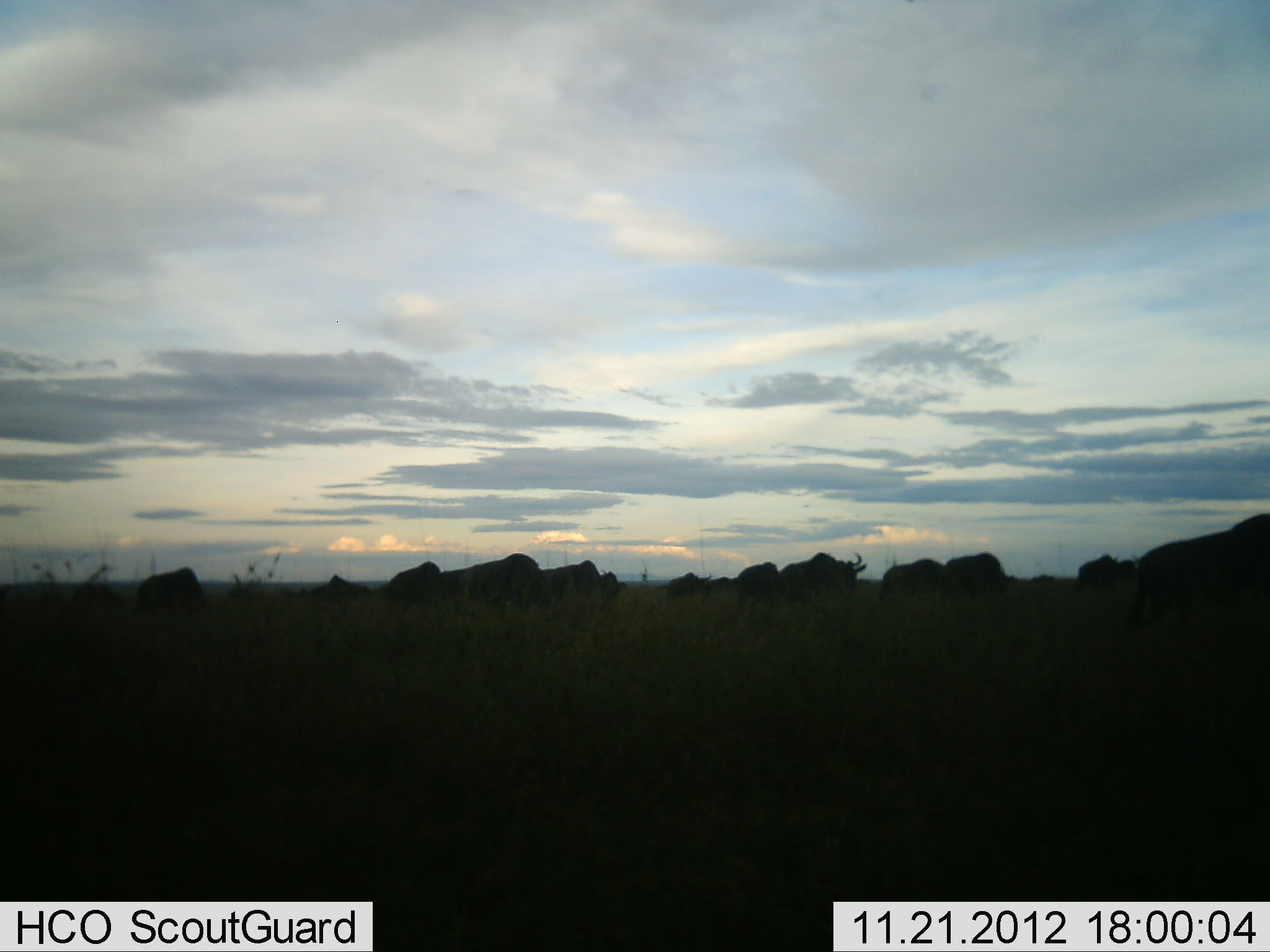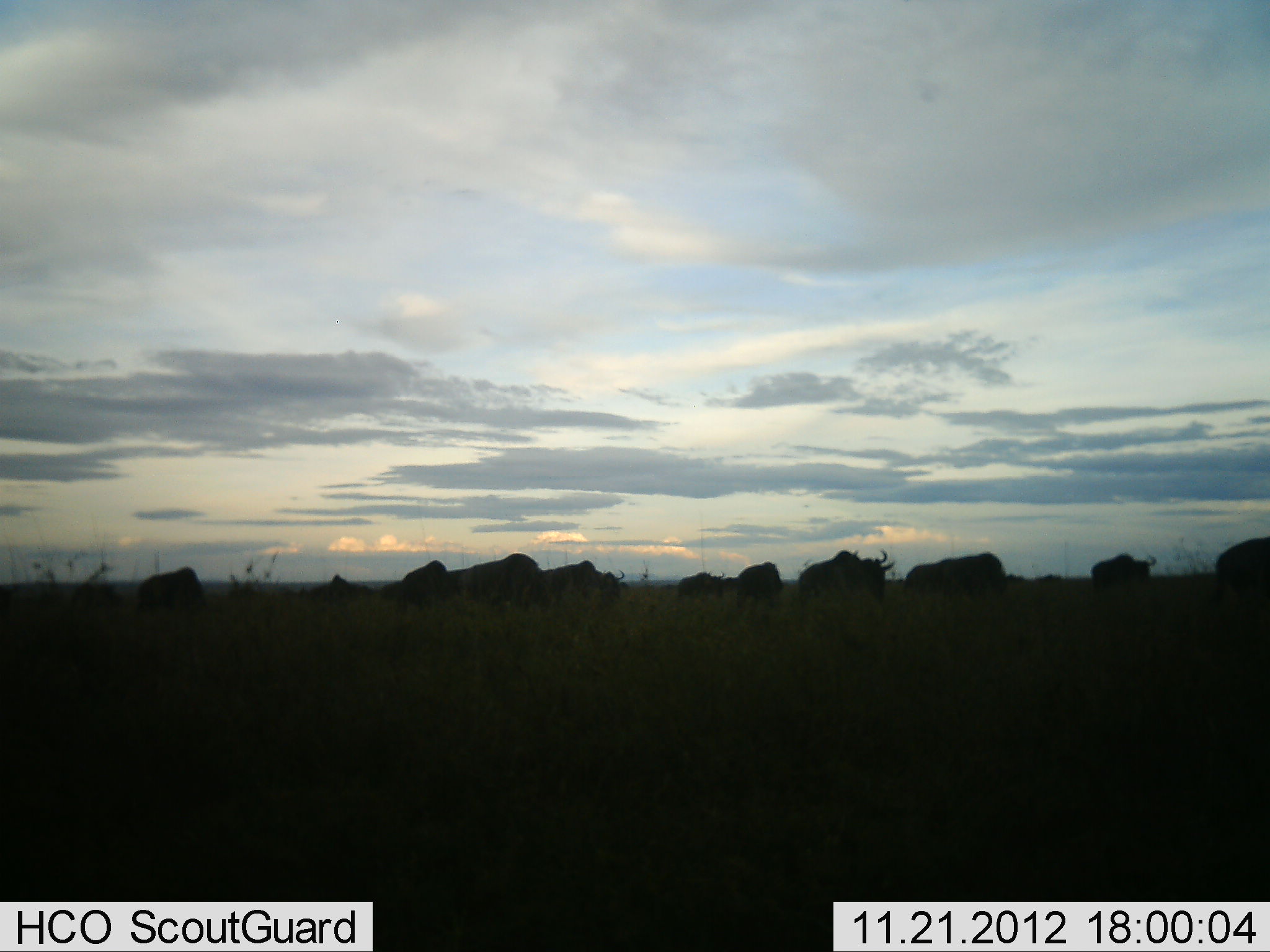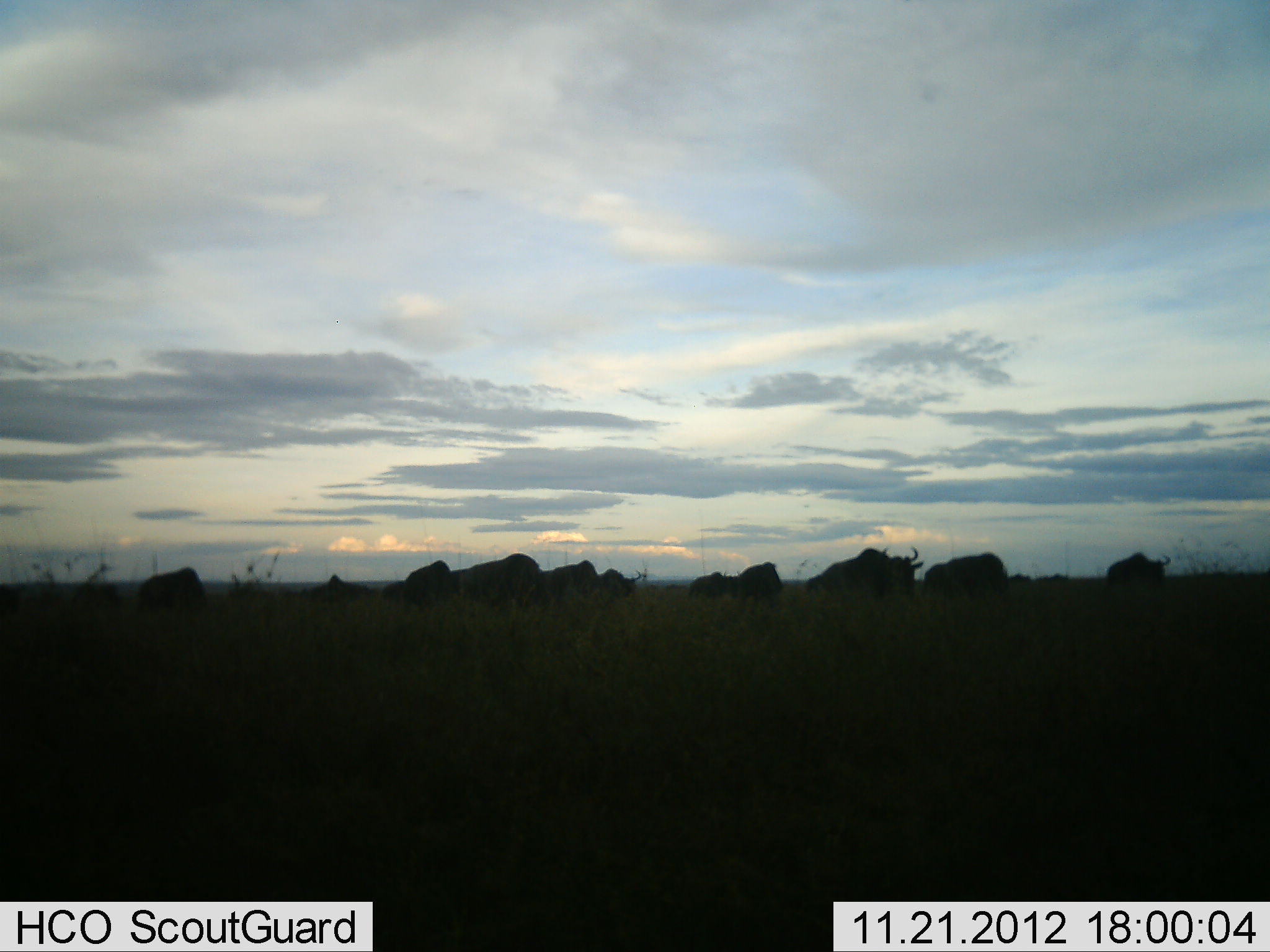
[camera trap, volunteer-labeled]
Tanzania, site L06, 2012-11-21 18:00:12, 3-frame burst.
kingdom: Animalia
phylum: Chordata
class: Mammalia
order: Artiodactyla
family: Bovidae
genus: Connochaetes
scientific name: Connochaetes taurinus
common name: blue wildebeest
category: wildebeest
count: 11-50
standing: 20%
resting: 0%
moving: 100%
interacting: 0%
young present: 0%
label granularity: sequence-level